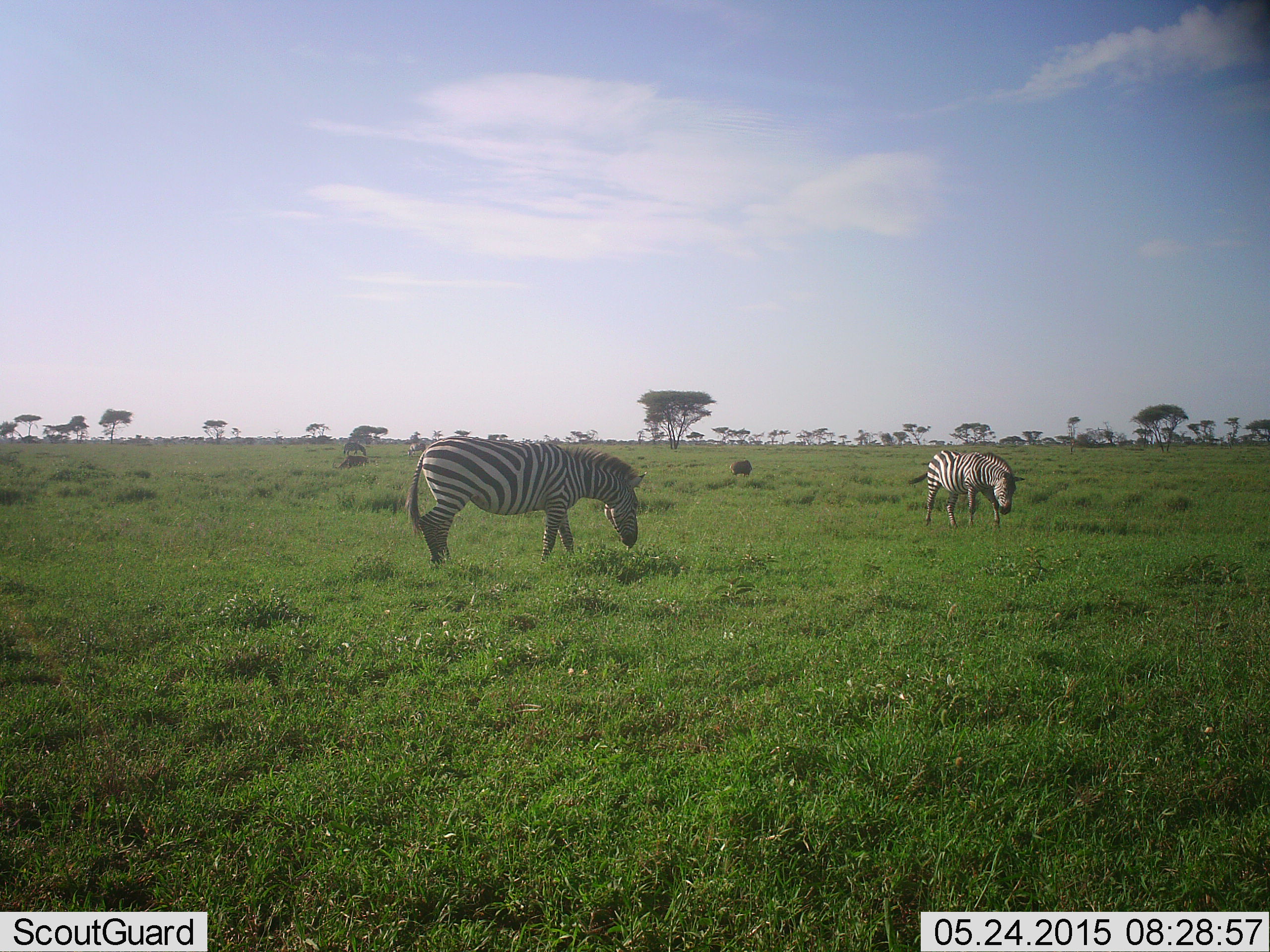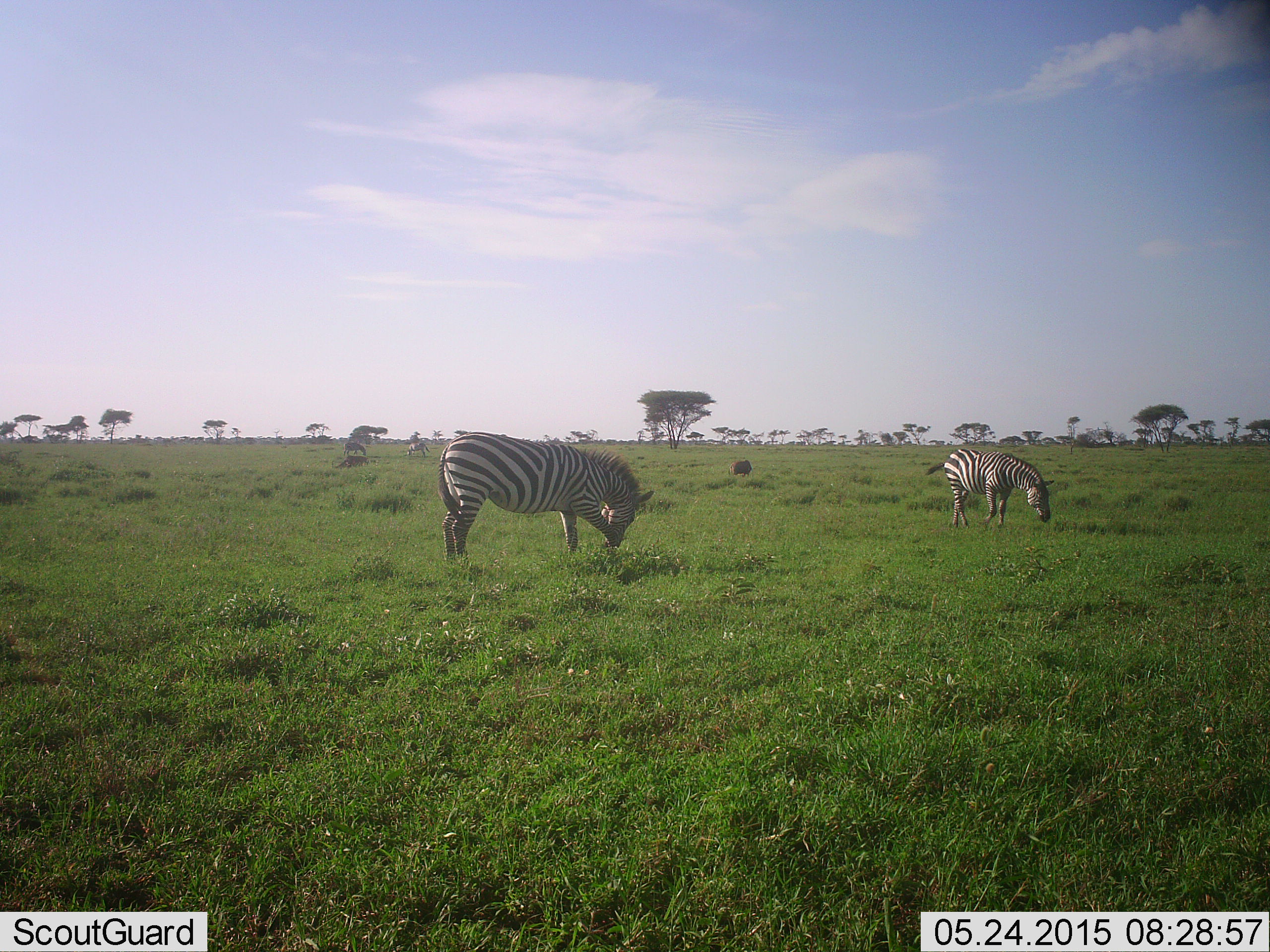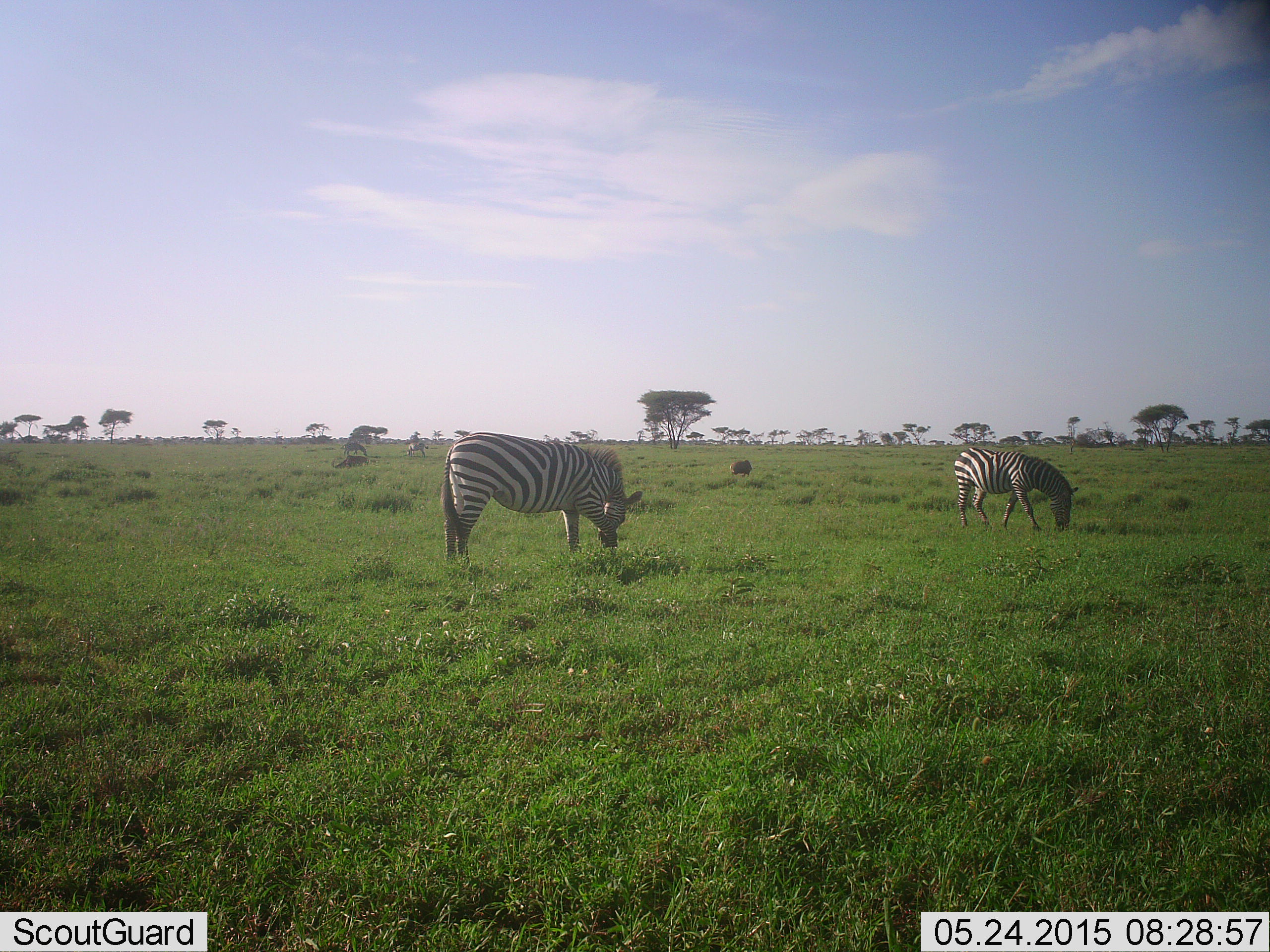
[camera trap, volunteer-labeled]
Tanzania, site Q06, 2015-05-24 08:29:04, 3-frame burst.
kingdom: Animalia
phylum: Chordata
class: Mammalia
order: Perissodactyla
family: Equidae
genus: Equus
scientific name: Equus quagga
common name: plains zebra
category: zebra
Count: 2.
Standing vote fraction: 30%.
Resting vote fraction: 0%.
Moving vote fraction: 10%.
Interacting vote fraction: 0%.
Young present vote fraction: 0%.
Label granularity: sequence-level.